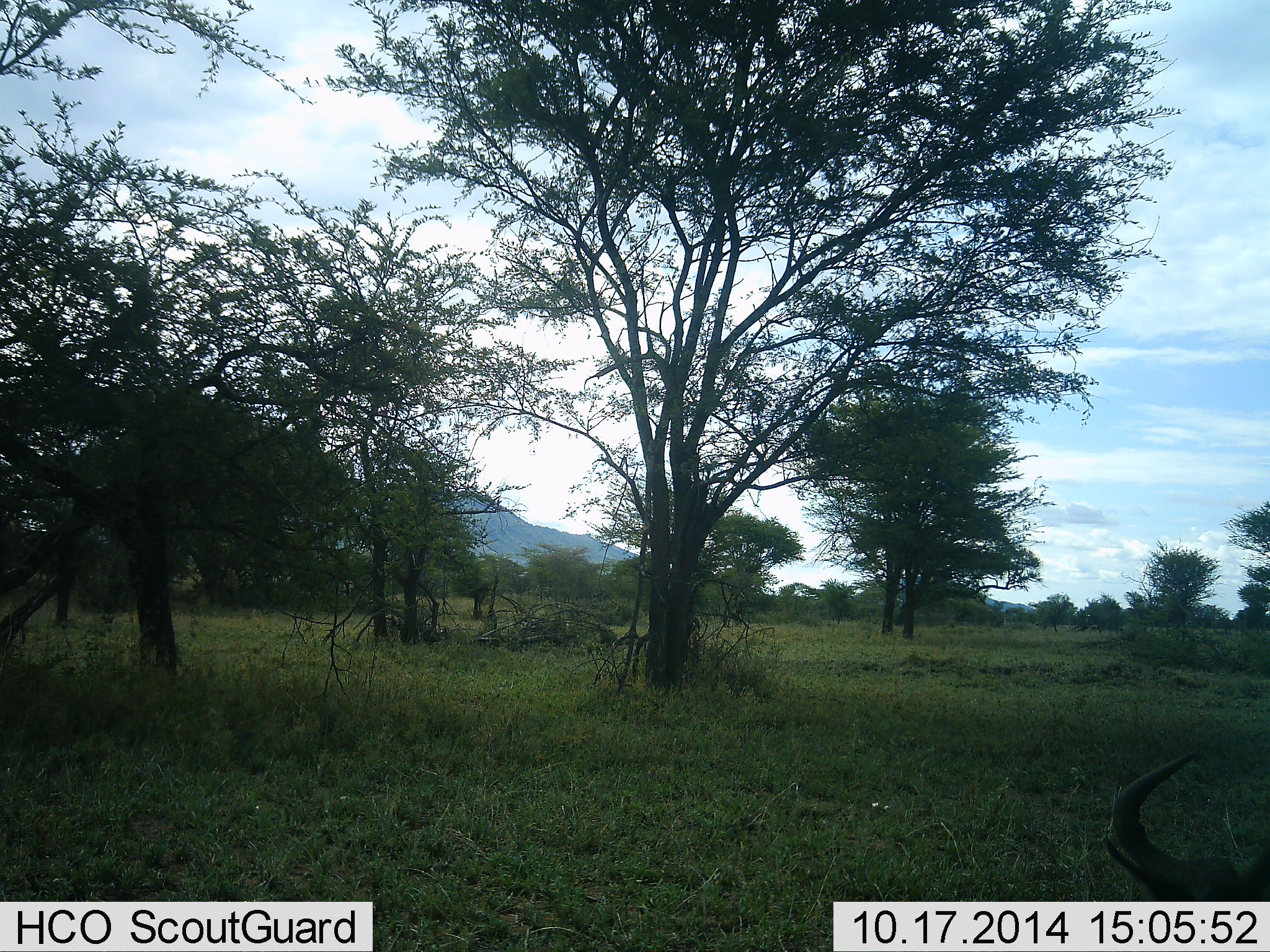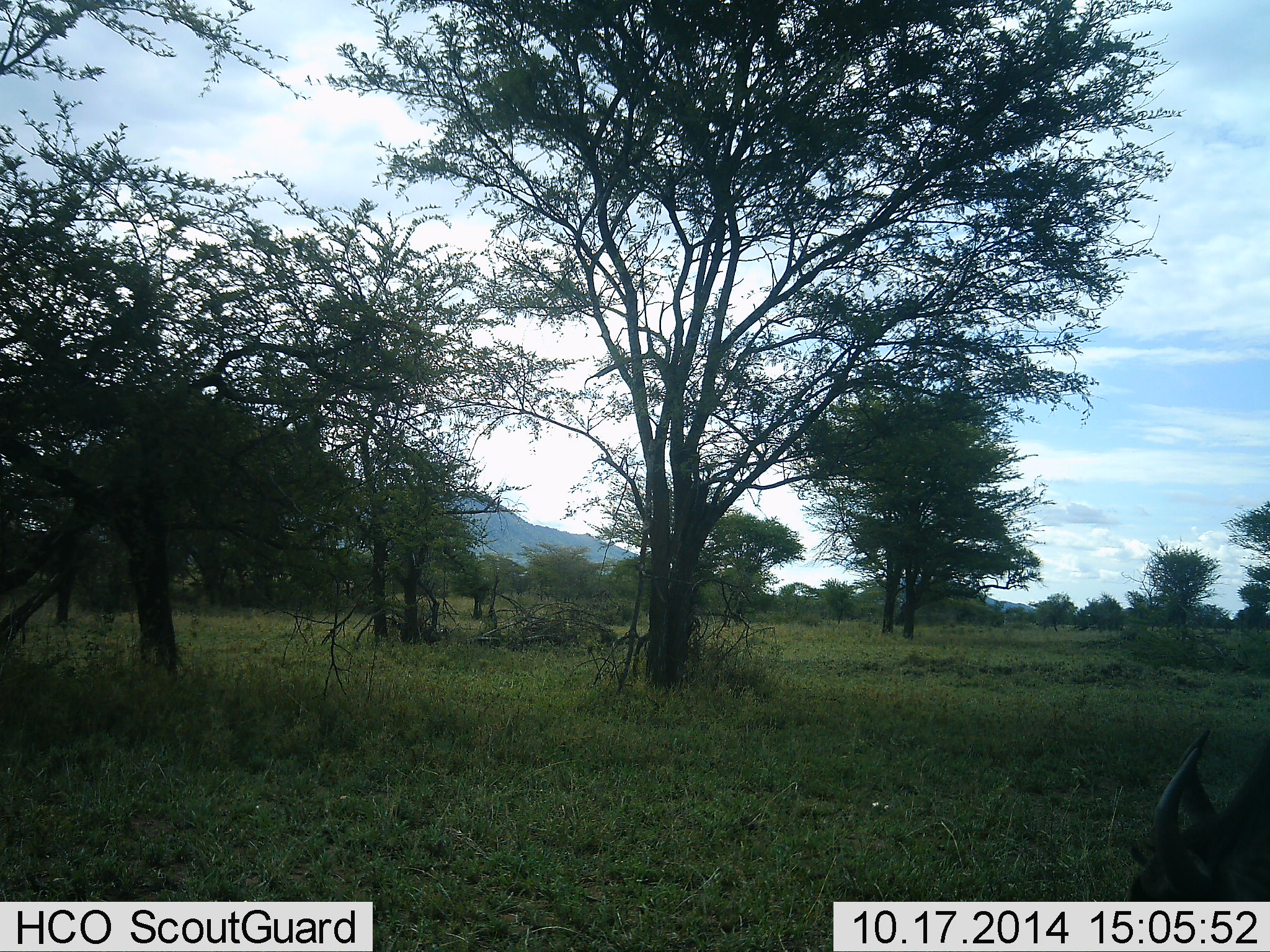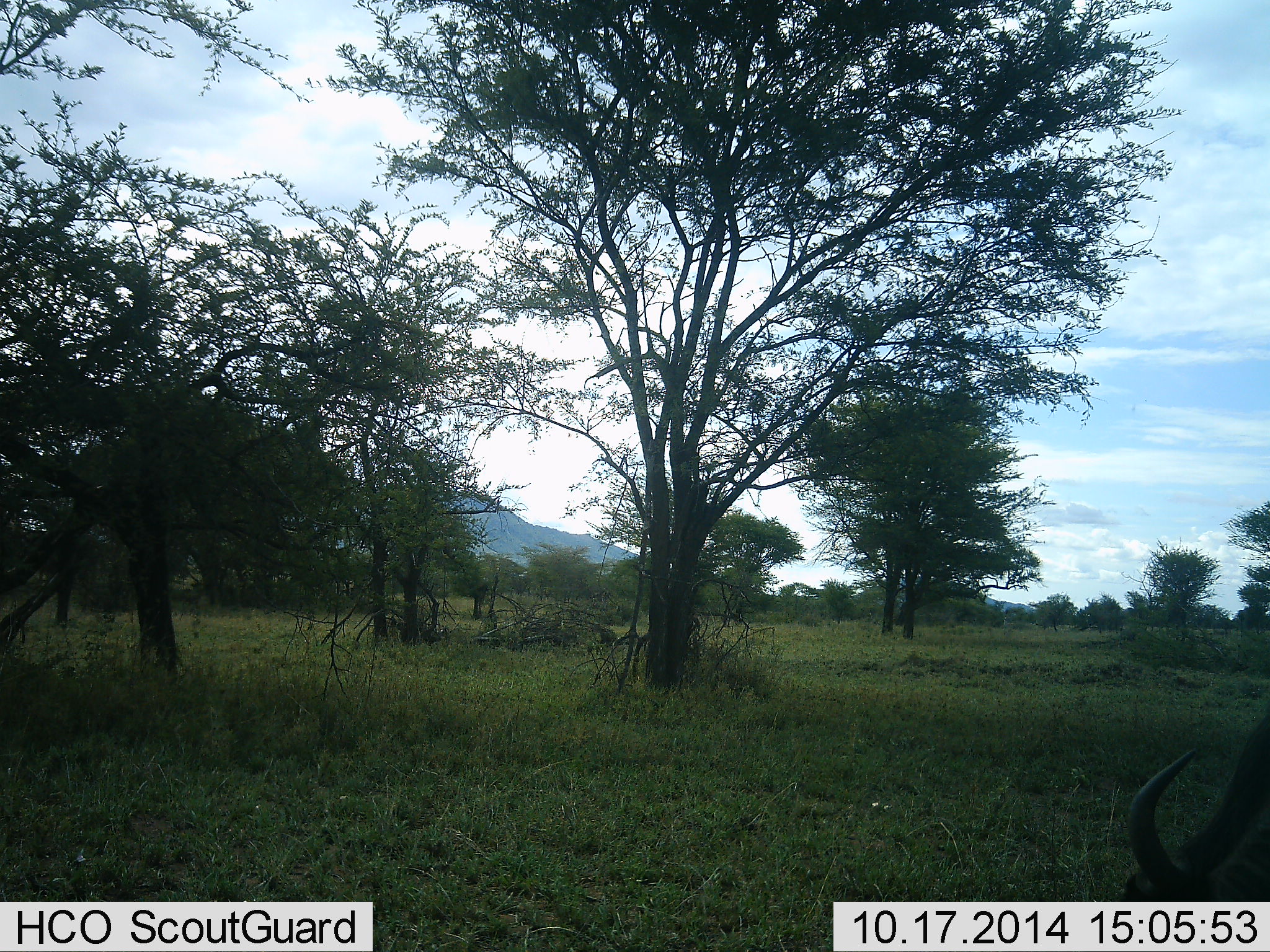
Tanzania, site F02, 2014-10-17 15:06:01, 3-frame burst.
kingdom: Animalia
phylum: Chordata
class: Mammalia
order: Artiodactyla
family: Bovidae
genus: Connochaetes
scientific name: Connochaetes taurinus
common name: blue wildebeest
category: wildebeest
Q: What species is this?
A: Wildebeest (blue wildebeest) (Connochaetes taurinus).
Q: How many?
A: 1.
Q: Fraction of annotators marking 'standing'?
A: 20%.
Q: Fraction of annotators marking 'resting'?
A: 0%.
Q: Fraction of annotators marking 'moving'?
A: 10%.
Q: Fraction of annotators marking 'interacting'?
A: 0%.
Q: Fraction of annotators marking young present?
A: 0%.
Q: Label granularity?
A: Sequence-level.